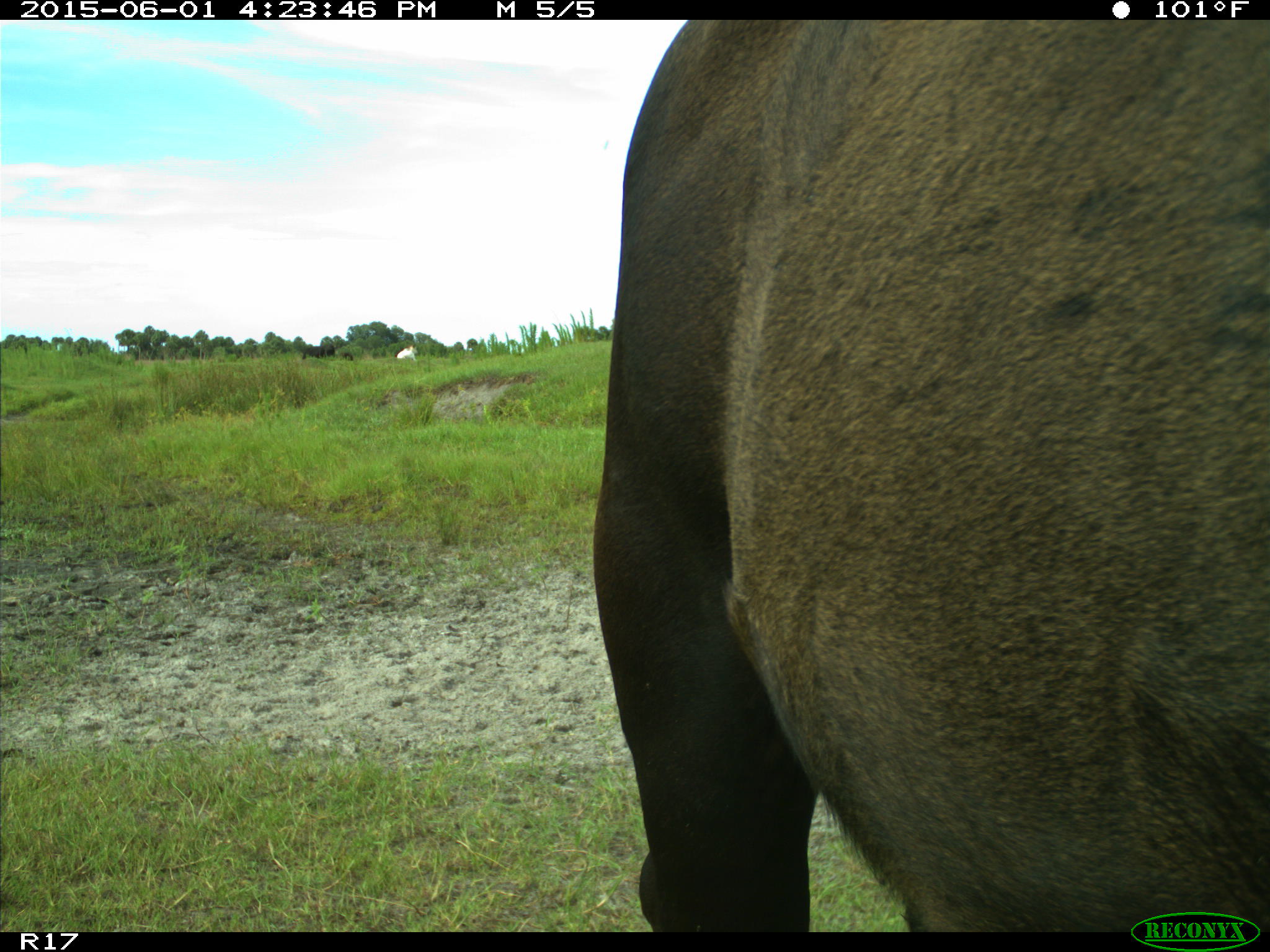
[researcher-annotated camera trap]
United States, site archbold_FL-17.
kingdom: Animalia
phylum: Chordata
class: Mammalia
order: Artiodactyla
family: Bovidae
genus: Bos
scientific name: Bos taurus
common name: domestic cow